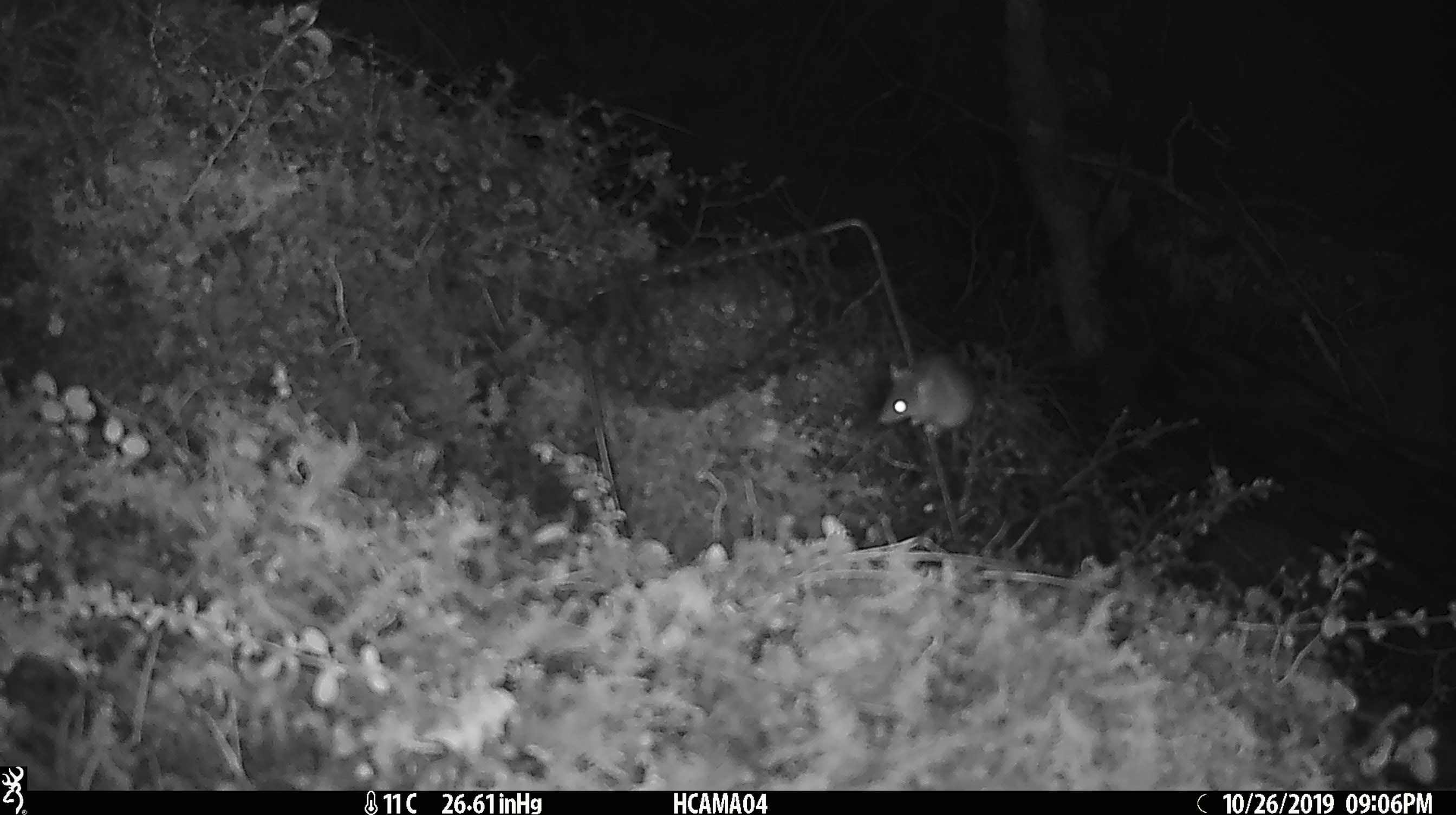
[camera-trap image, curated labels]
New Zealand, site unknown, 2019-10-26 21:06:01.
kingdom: Animalia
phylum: Chordata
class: Mammalia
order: Rodentia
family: Muridae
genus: Mus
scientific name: Mus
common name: mouse